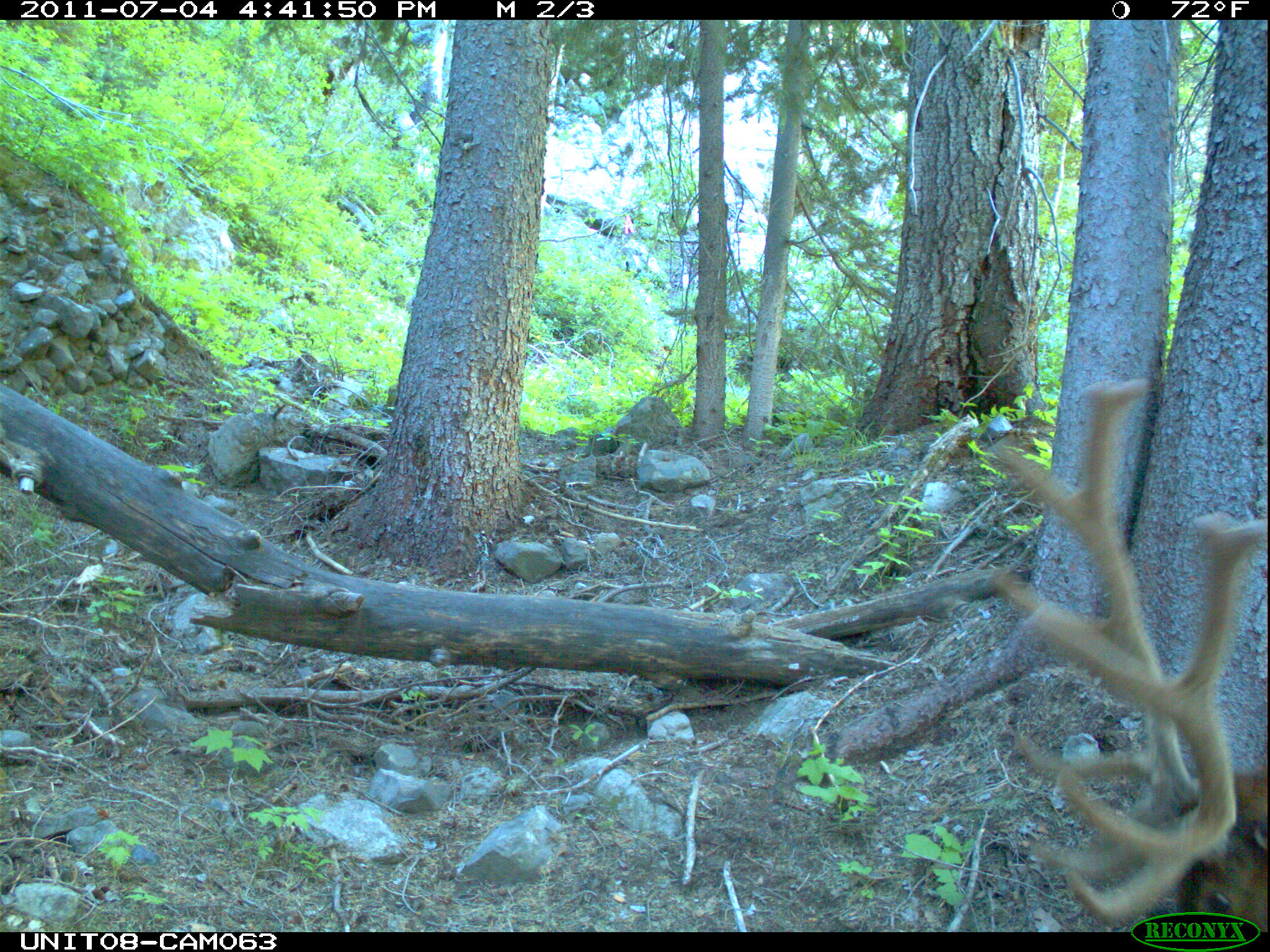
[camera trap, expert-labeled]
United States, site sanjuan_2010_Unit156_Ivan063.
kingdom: Animalia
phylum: Chordata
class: Mammalia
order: Artiodactyla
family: Cervidae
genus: Cervus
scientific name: Cervus elaphus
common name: red deer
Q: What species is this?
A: Cervus elaphus (red deer).